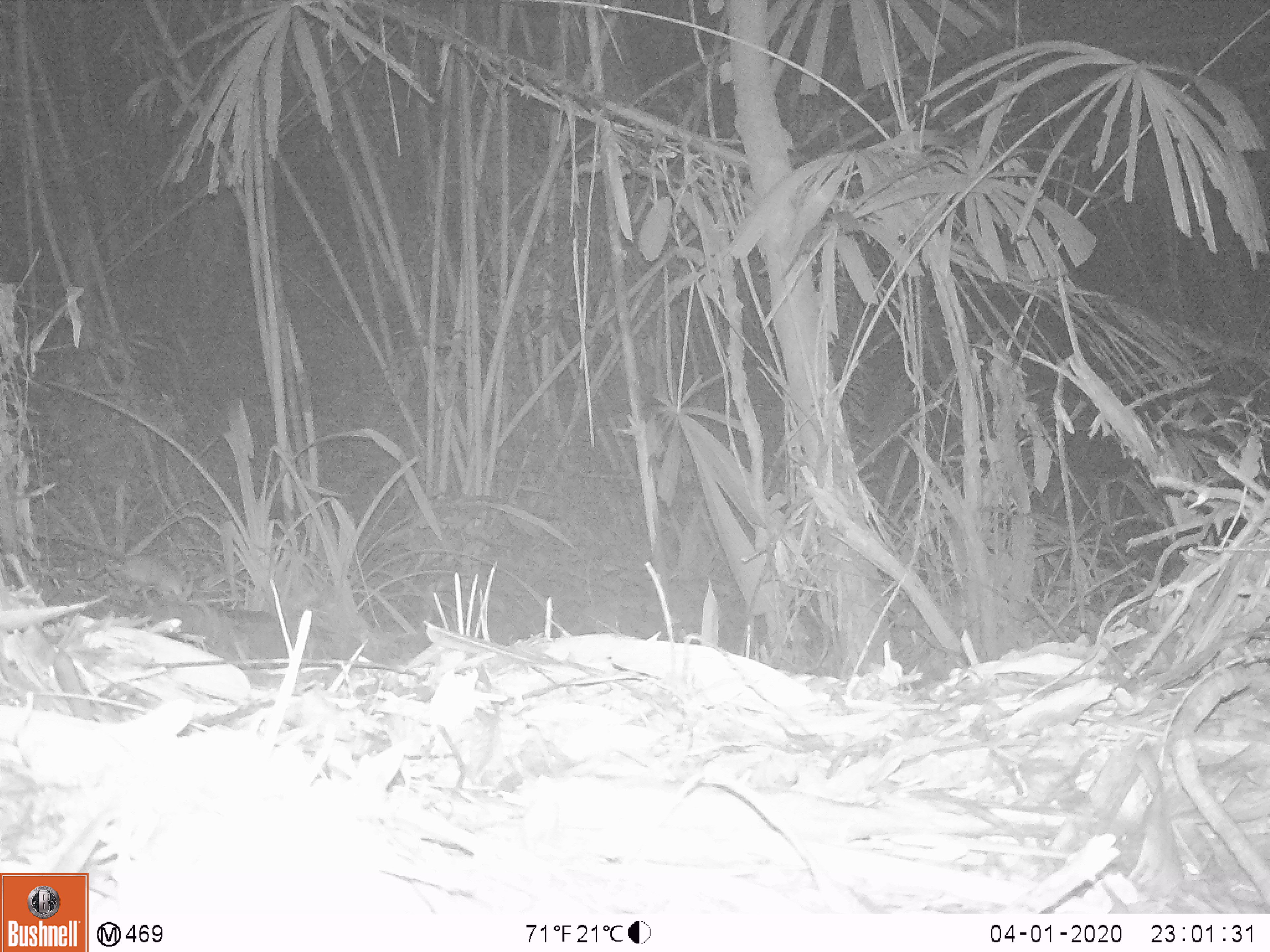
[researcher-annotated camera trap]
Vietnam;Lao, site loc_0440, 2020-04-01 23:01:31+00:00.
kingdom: Animalia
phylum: Chordata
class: Mammalia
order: Rodentia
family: Muridae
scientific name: Muridae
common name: old-world mice and rats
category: unidentified murid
Unidentified murid (old-world mice and rats) (Muridae). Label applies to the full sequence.